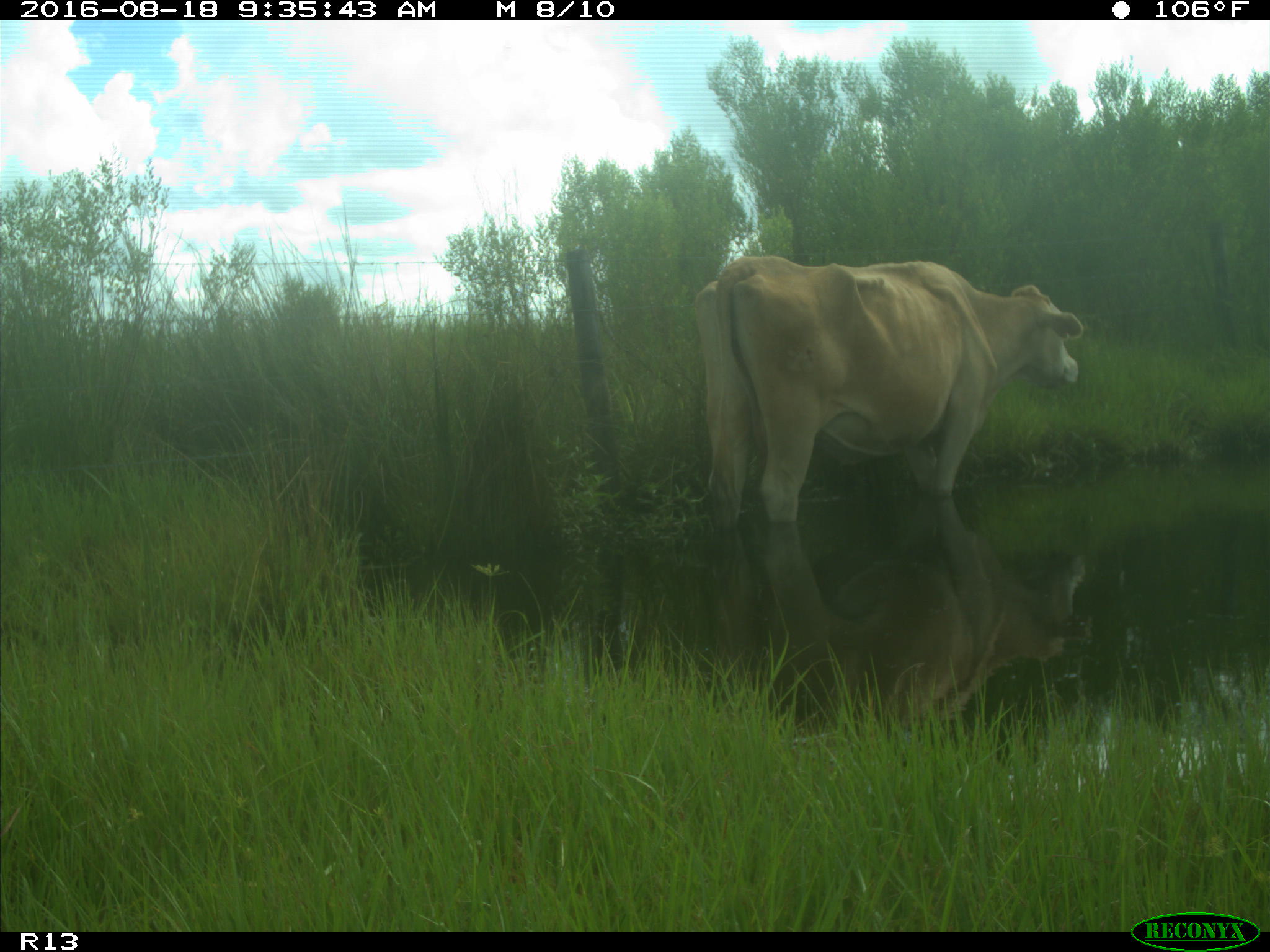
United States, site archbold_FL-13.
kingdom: Animalia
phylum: Chordata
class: Mammalia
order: Artiodactyla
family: Bovidae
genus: Bos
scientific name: Bos taurus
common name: domestic cow